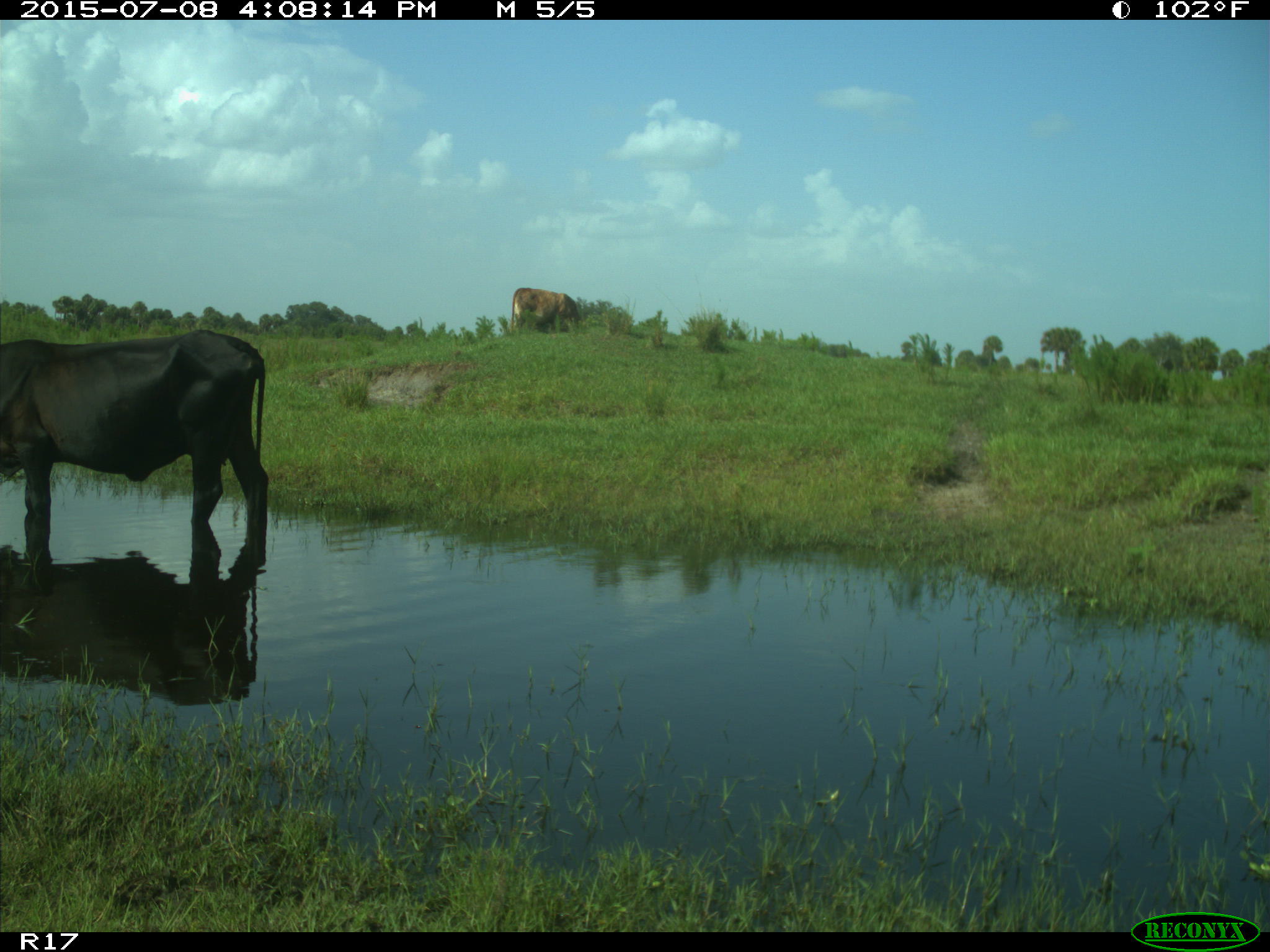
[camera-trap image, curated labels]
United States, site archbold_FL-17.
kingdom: Animalia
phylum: Chordata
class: Mammalia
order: Artiodactyla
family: Bovidae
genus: Bos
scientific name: Bos taurus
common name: domestic cow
Bos taurus (domestic cow).